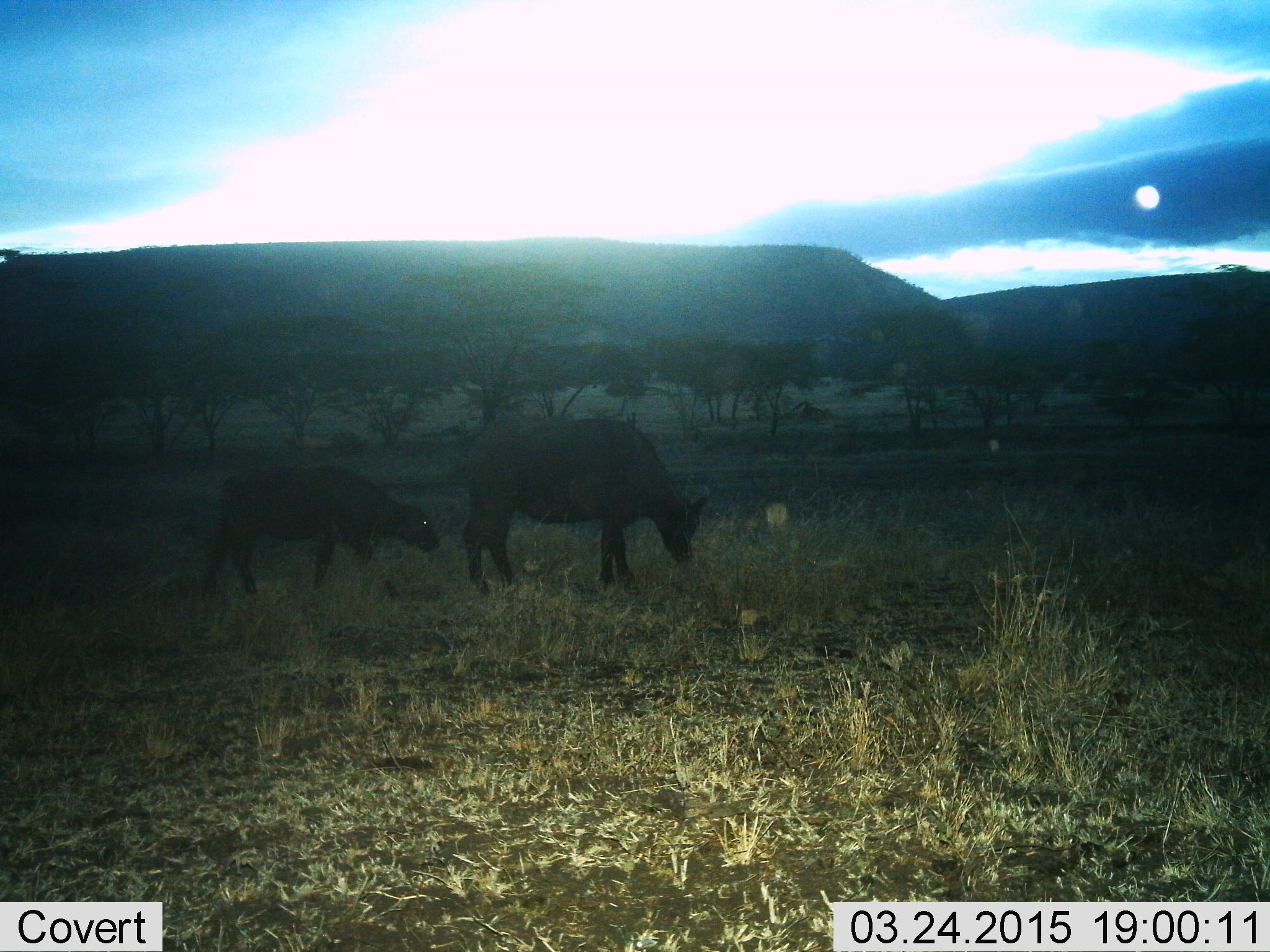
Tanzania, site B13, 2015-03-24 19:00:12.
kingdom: Animalia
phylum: Chordata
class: Mammalia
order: Artiodactyla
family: Bovidae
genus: Syncerus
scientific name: Syncerus caffer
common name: cape buffalo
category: buffalo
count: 2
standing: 60%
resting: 0%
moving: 10%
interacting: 0%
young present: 80%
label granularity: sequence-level